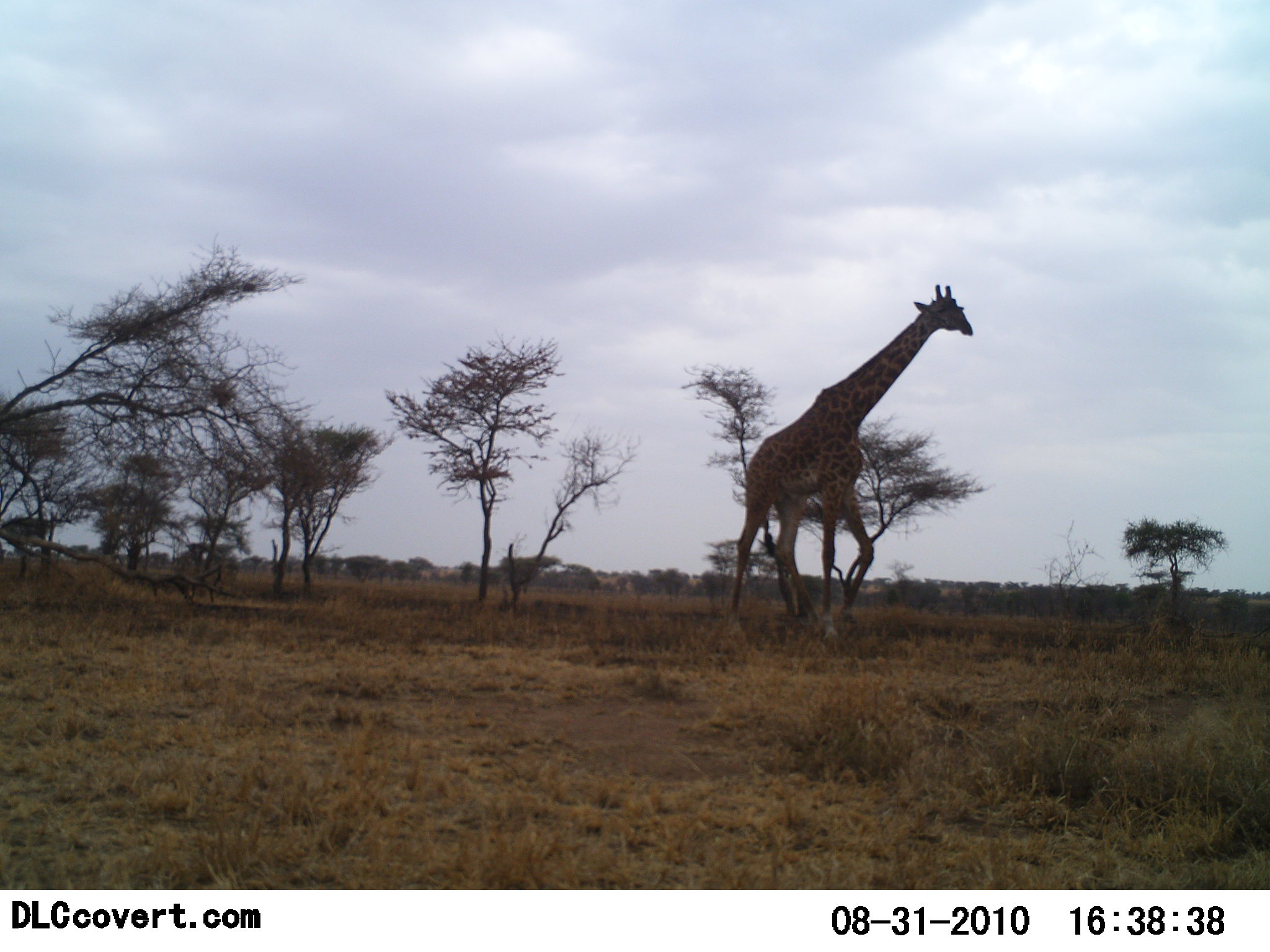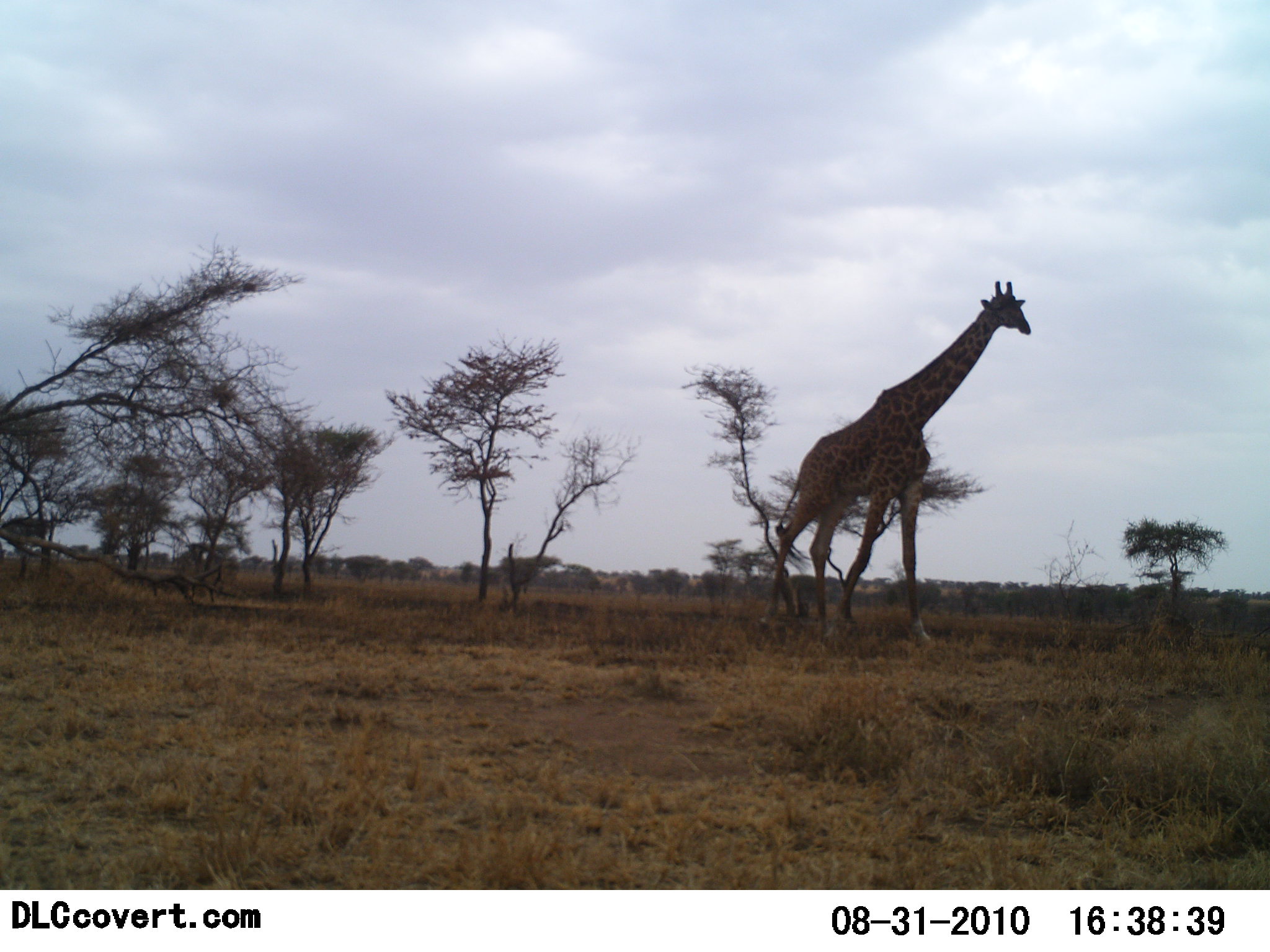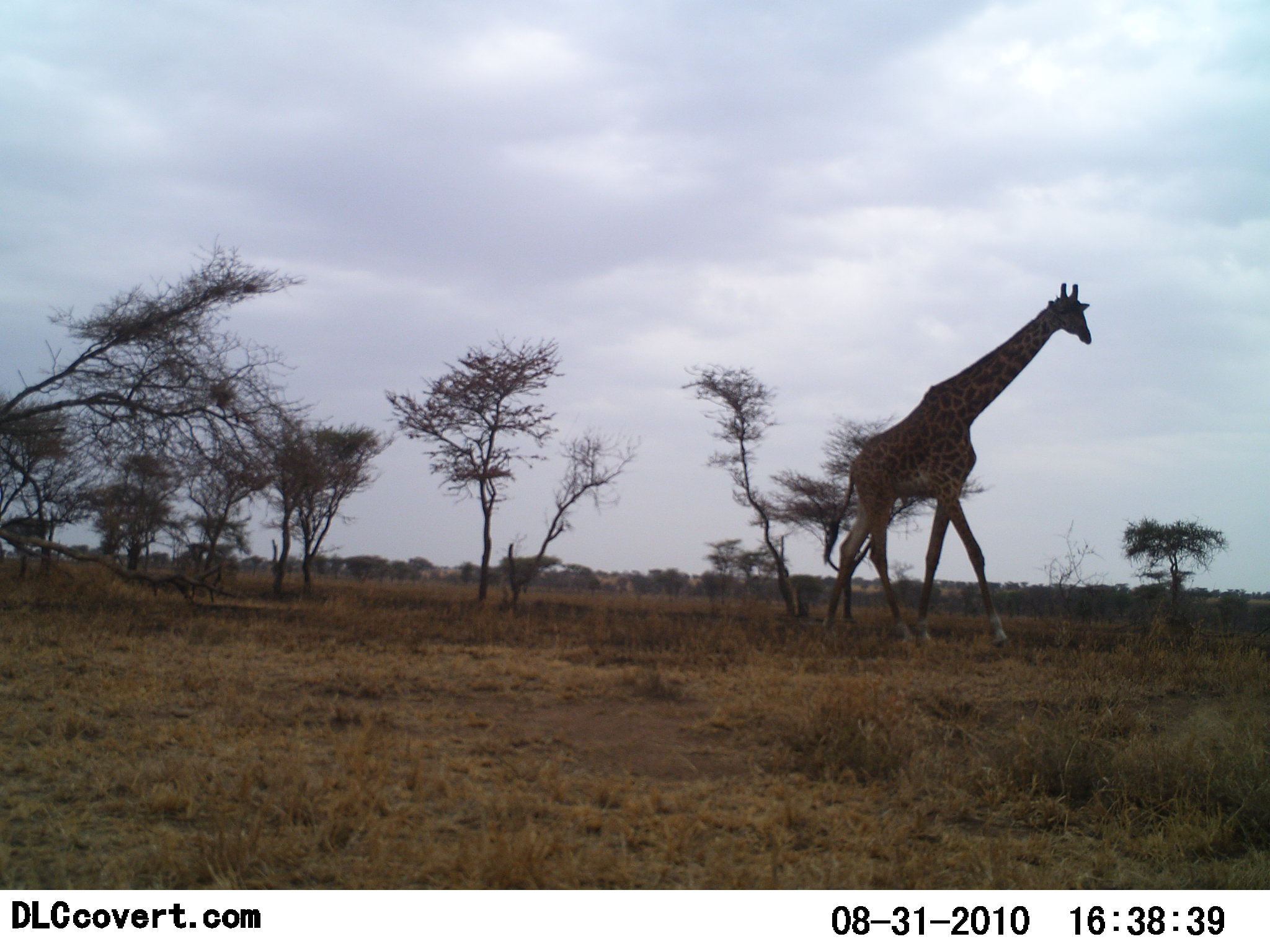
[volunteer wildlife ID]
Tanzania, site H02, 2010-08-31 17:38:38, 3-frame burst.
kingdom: Animalia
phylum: Chordata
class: Mammalia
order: Artiodactyla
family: Giraffidae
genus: Giraffa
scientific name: Giraffa camelopardalis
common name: giraffe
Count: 1.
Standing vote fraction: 0%.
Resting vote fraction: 0%.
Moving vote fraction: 100%.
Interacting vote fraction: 0%.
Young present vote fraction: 0%.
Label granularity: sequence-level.